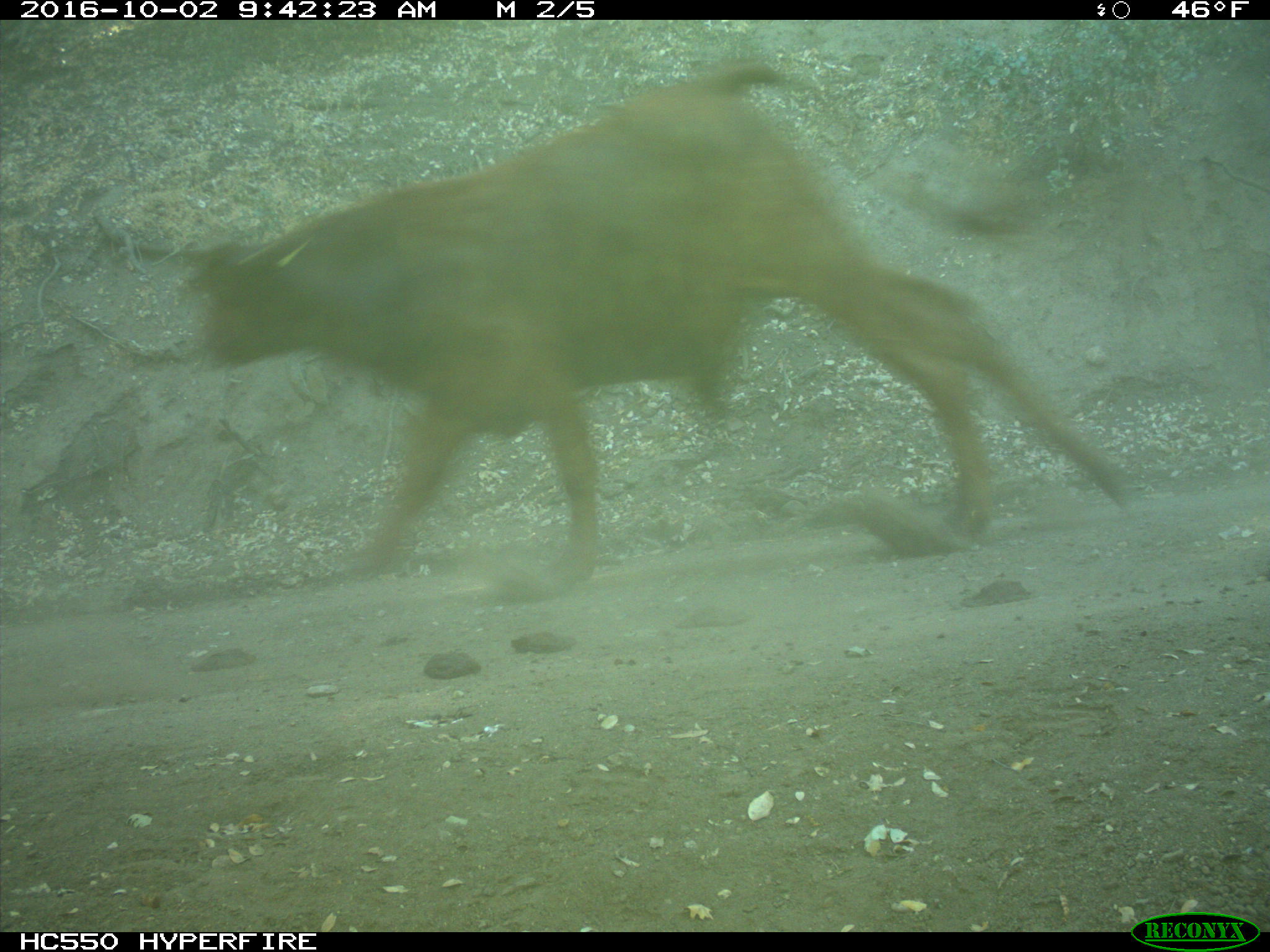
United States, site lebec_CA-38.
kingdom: Animalia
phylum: Chordata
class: Mammalia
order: Artiodactyla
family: Bovidae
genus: Bos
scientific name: Bos taurus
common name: domestic cow